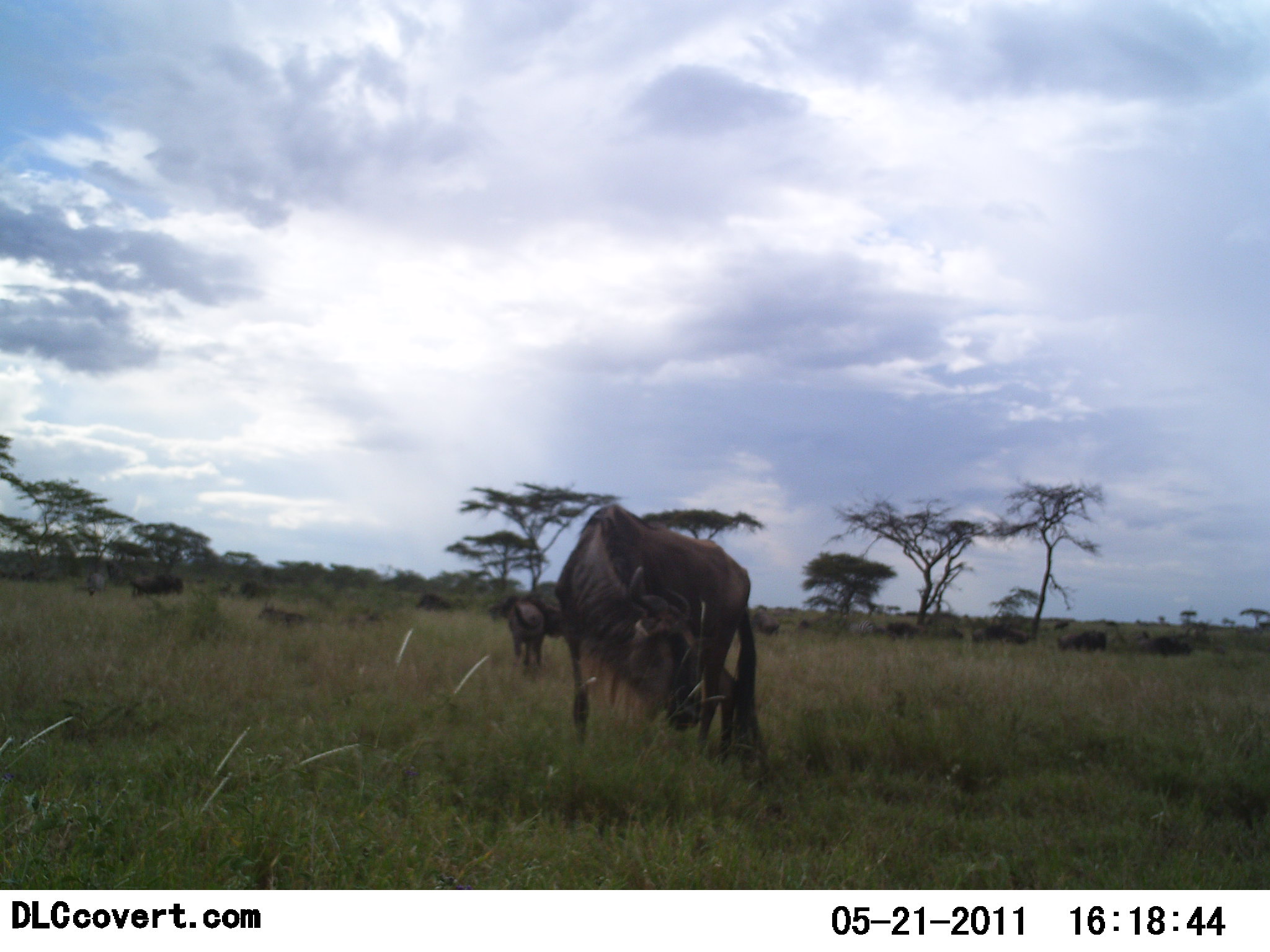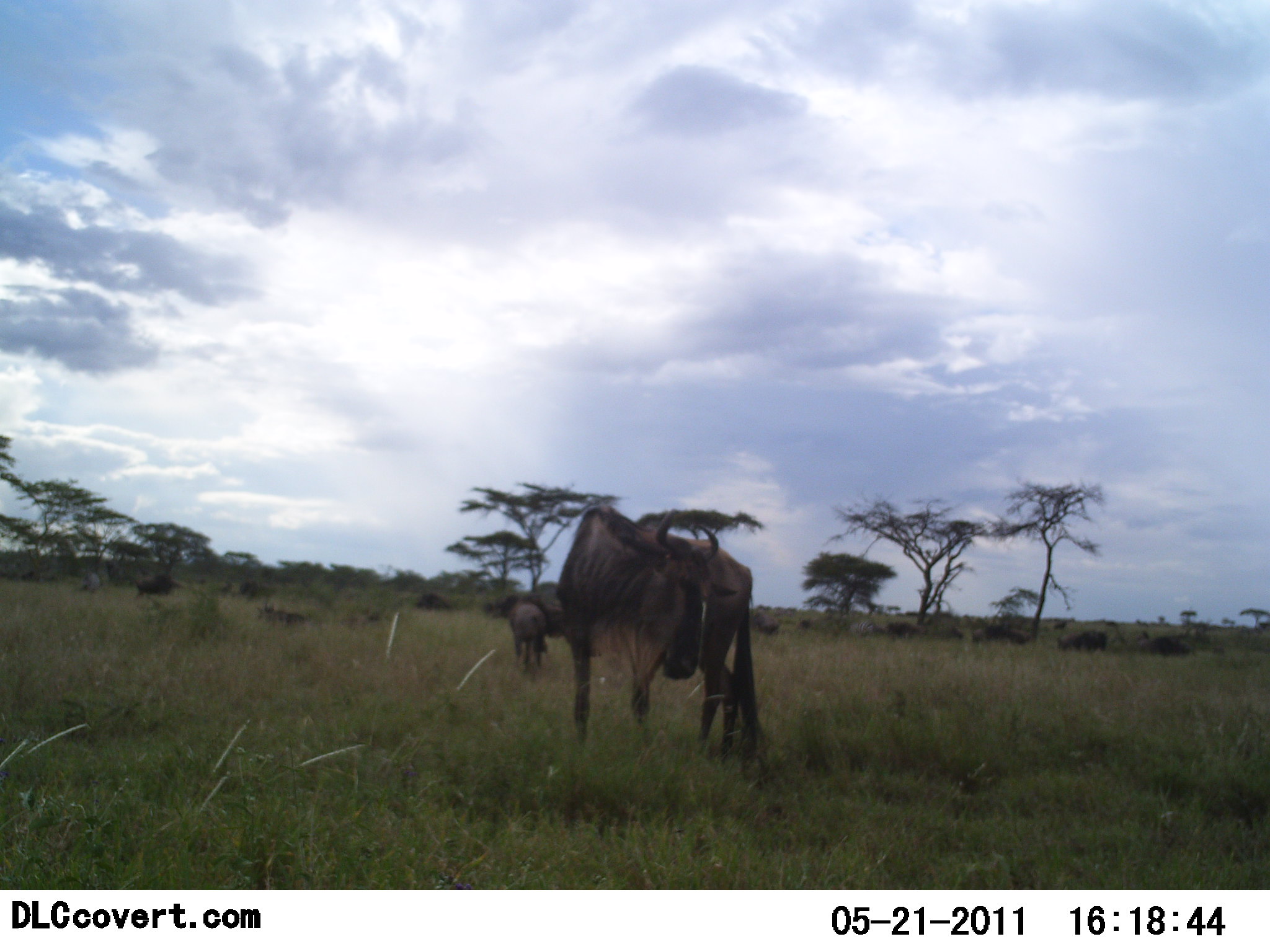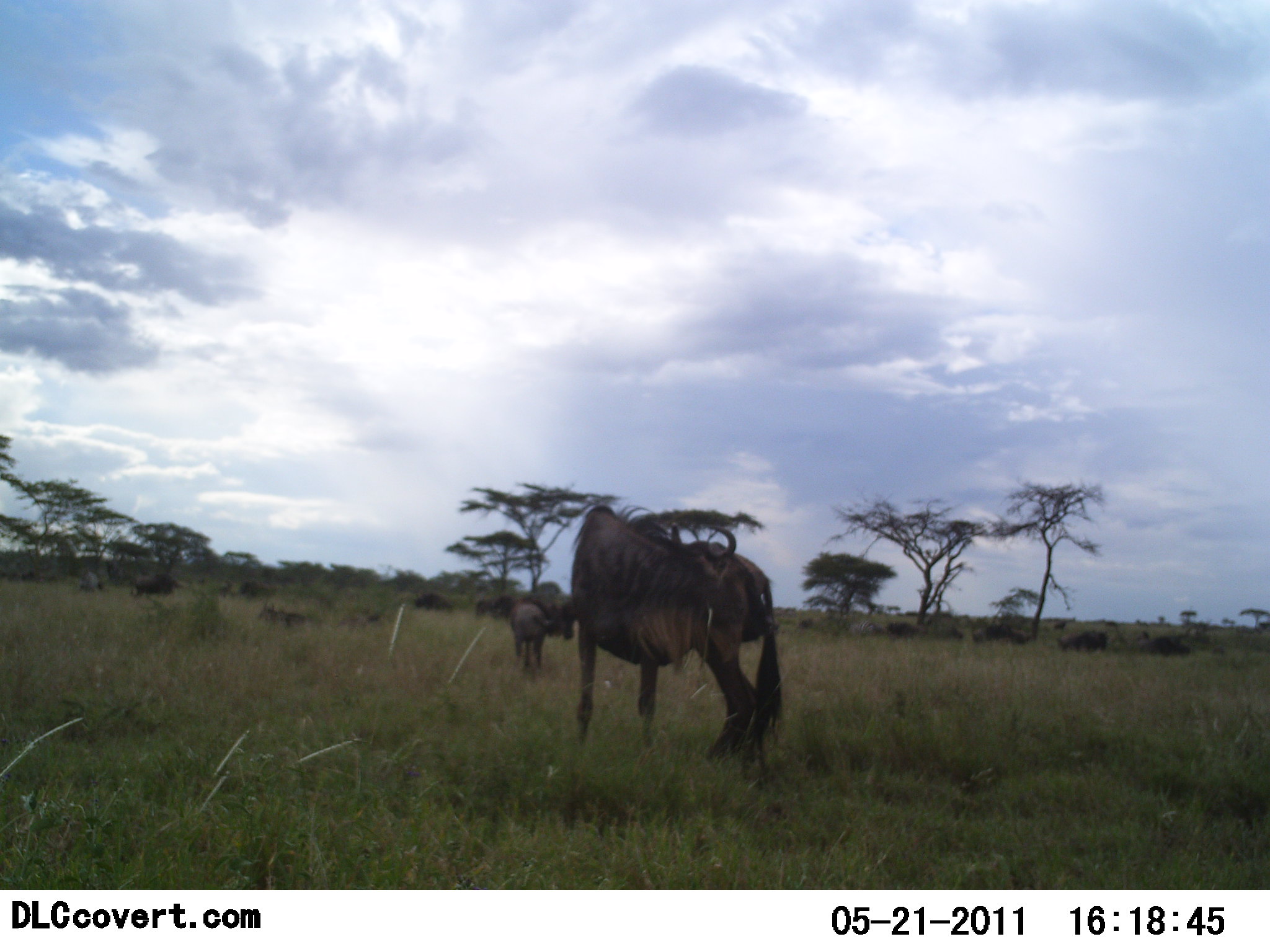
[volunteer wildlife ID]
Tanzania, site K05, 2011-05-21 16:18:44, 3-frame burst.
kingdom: Animalia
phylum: Chordata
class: Mammalia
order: Artiodactyla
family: Bovidae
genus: Connochaetes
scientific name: Connochaetes taurinus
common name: blue wildebeest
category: wildebeest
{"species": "wildebeest (blue wildebeest) (Connochaetes taurinus)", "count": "11-50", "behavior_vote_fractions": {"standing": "67%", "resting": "8%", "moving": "33%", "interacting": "0%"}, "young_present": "0%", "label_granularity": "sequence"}